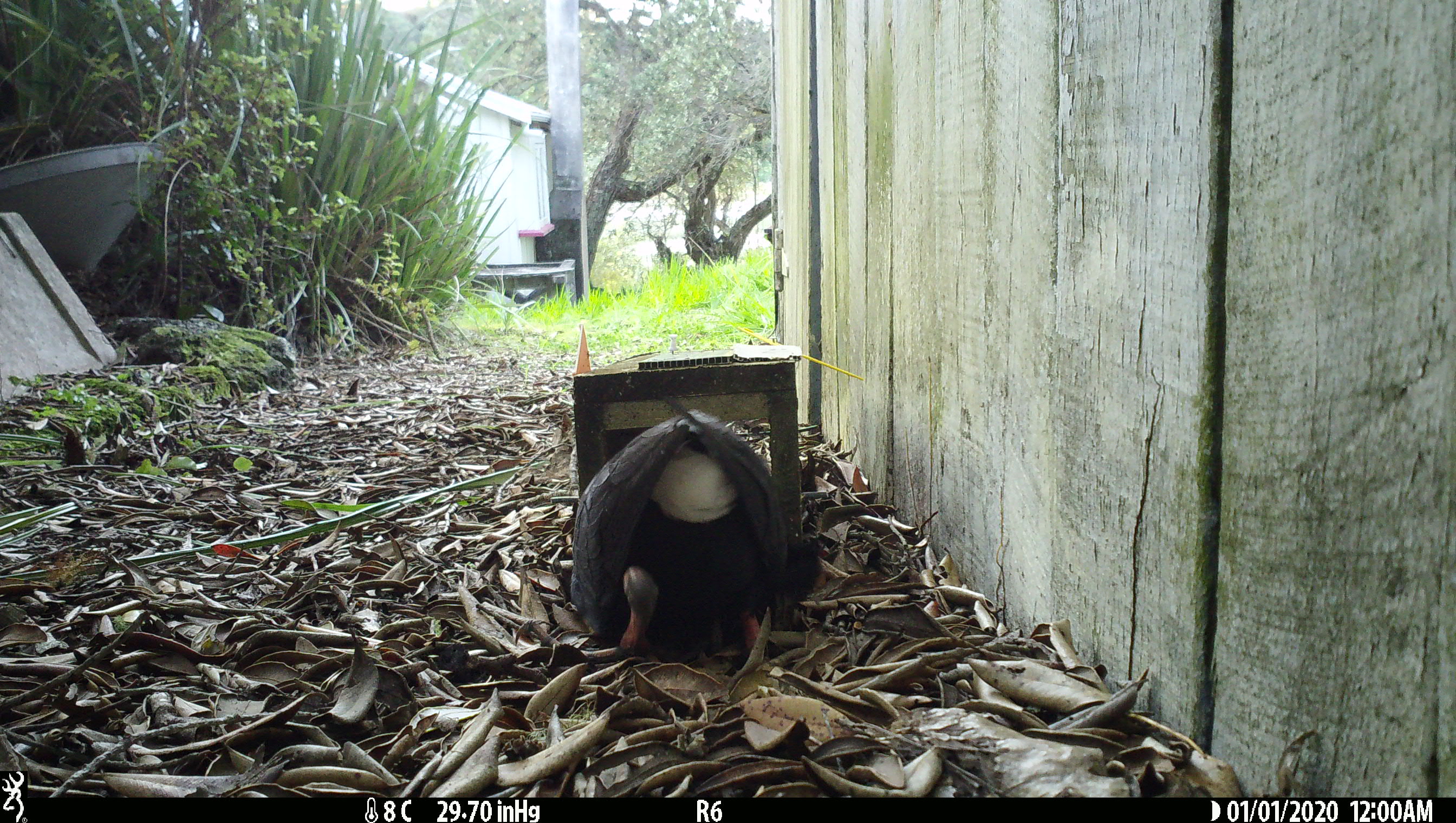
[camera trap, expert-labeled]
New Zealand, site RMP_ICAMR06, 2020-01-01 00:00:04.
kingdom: Animalia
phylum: Chordata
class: Aves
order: Gruiformes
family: Rallidae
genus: Porphyrio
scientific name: Porphyrio melanotus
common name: australasian swamphen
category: pukeko